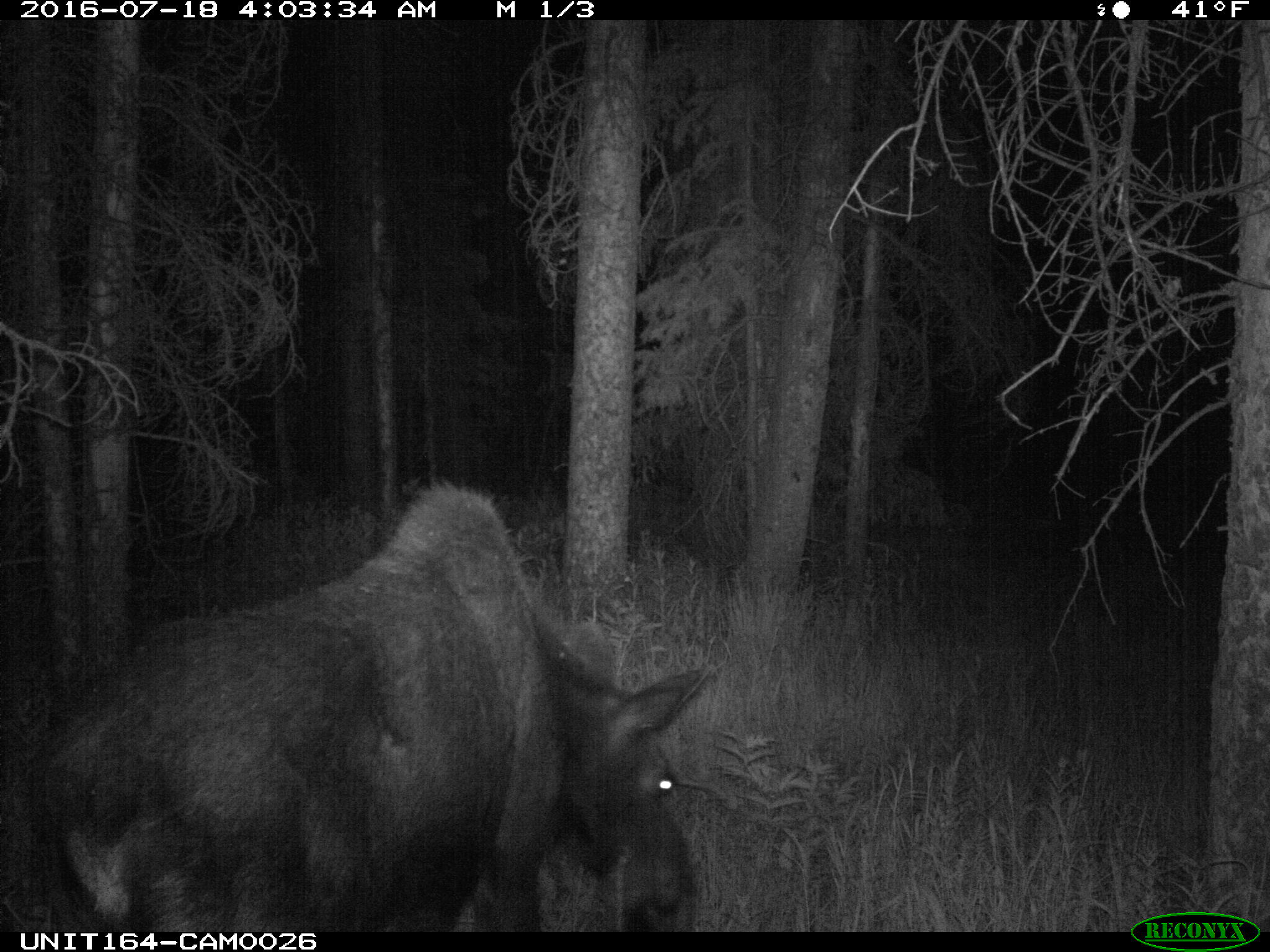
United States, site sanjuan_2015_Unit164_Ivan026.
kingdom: Animalia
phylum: Chordata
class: Mammalia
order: Artiodactyla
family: Cervidae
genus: Alces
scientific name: Alces alces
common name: moose